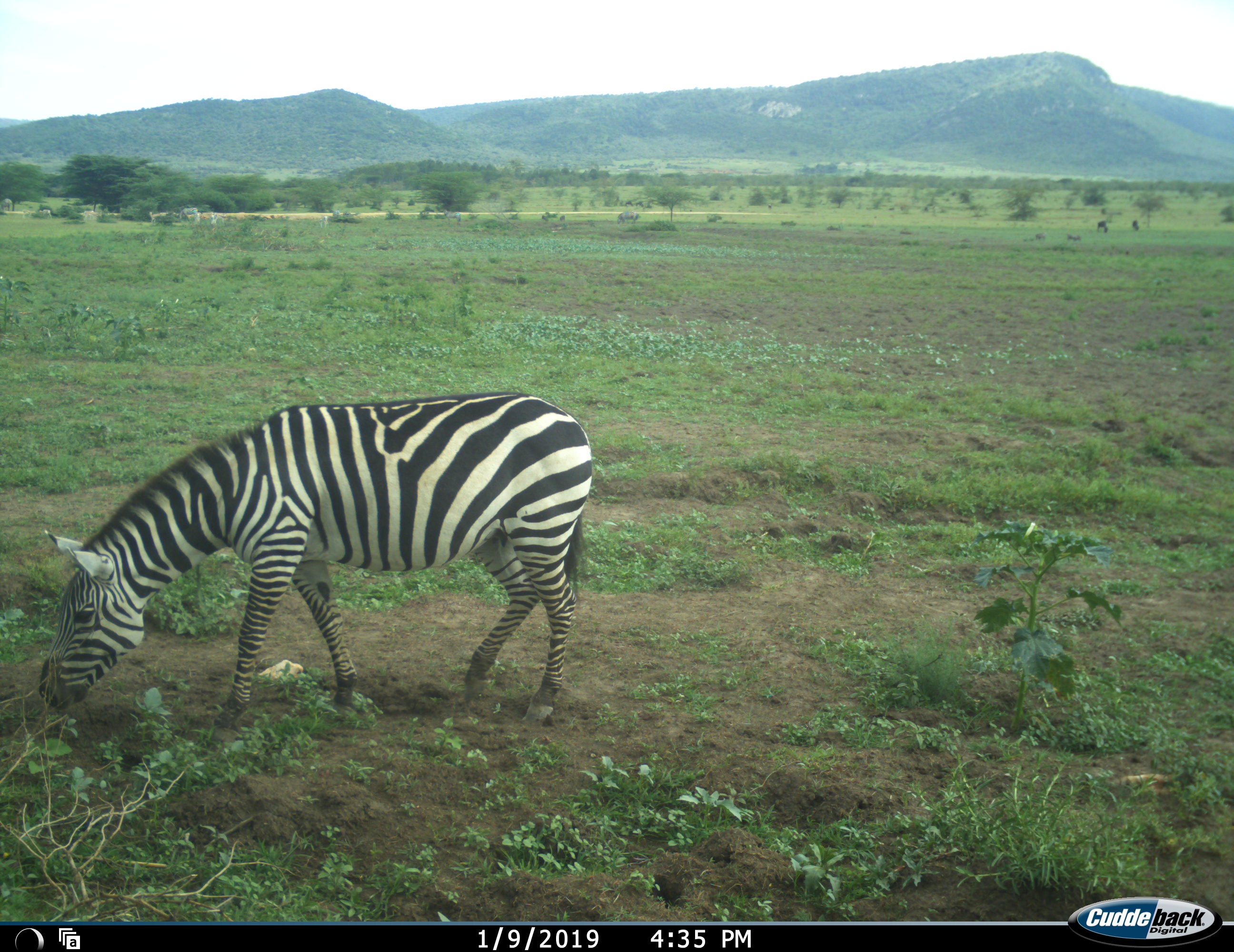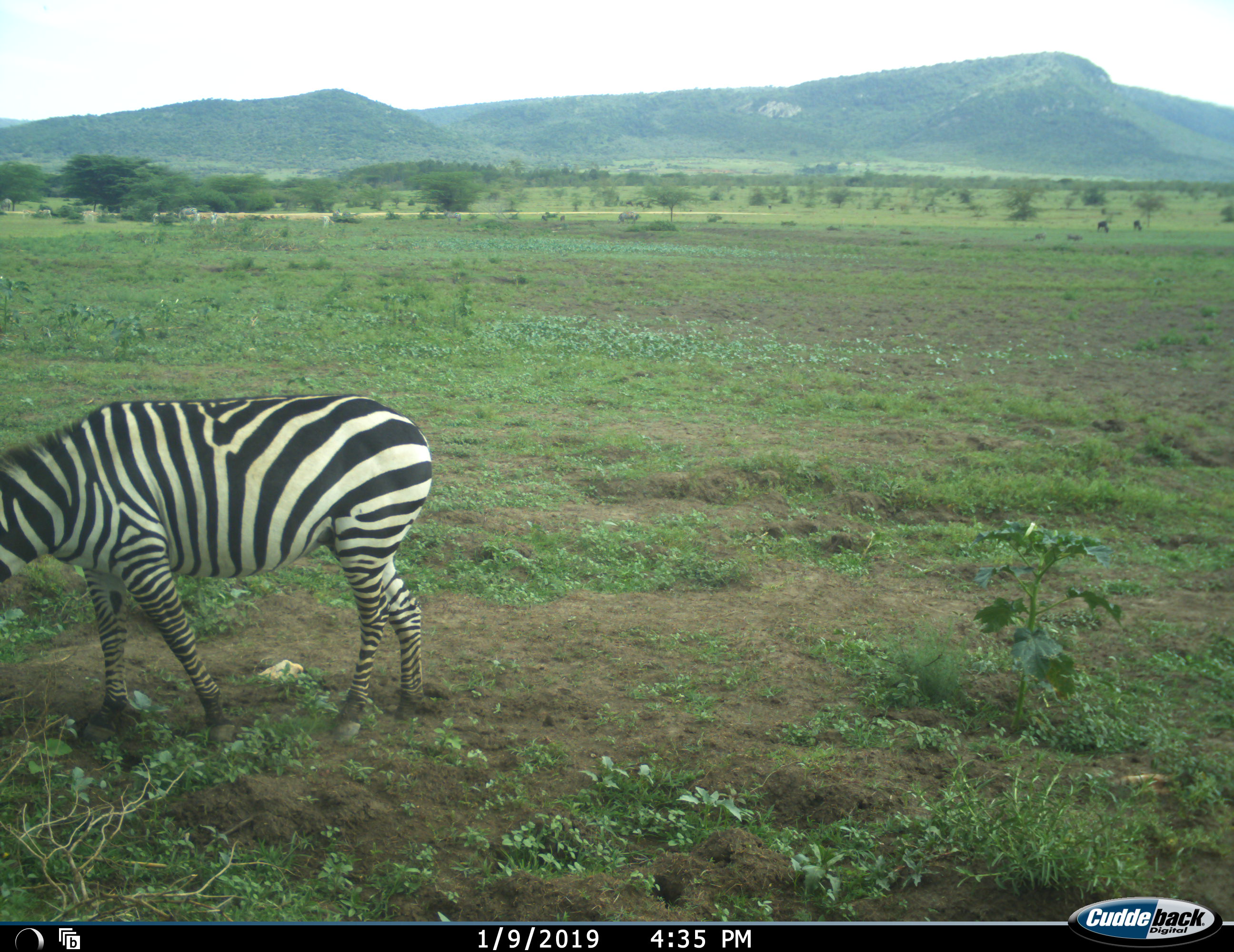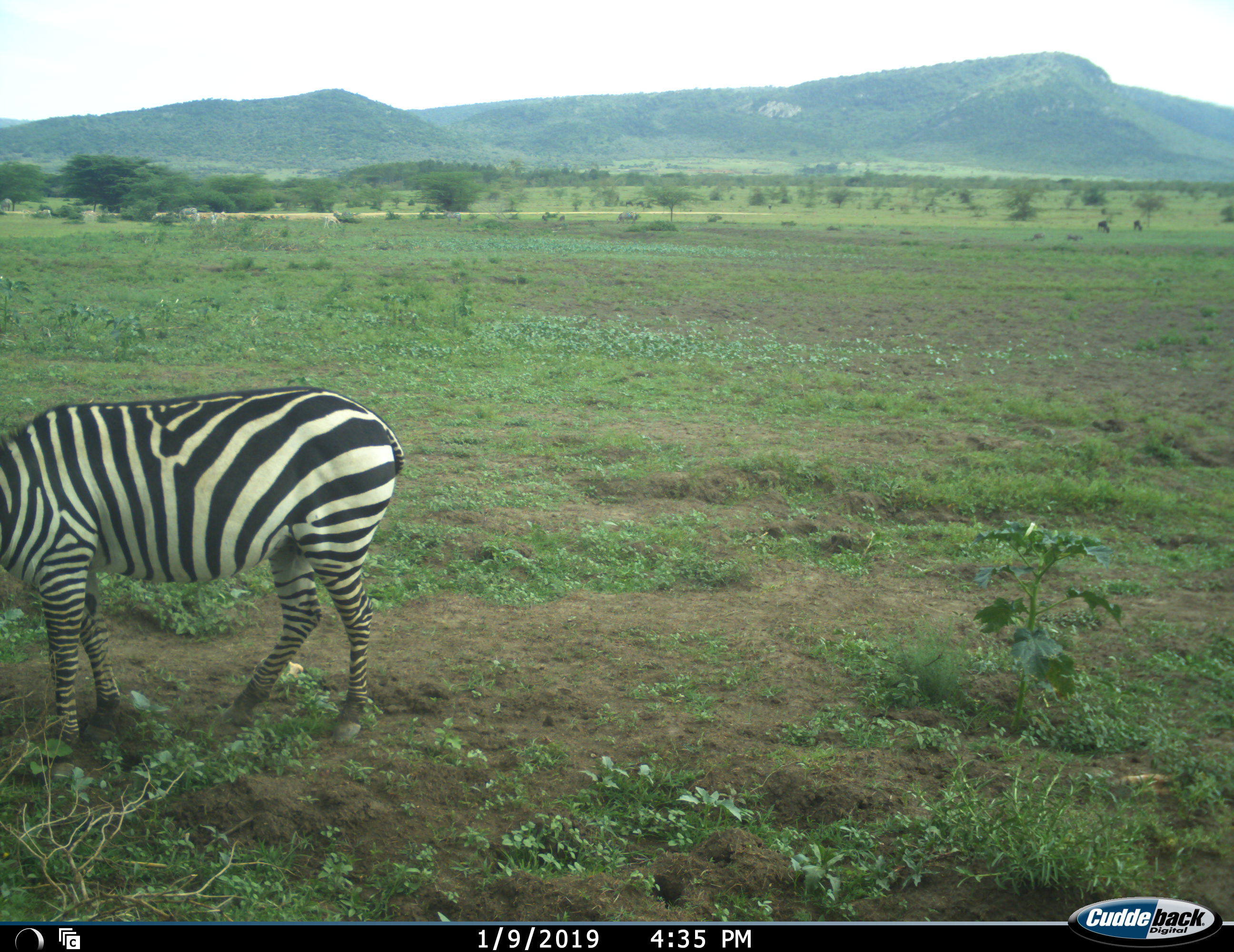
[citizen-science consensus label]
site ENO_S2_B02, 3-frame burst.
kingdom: Animalia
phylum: Chordata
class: Mammalia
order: Perissodactyla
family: Equidae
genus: Equus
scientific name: Equus quagga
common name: plains zebra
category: zebraplains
Zebraplains (plains zebra) (Equus quagga), count 1. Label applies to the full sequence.